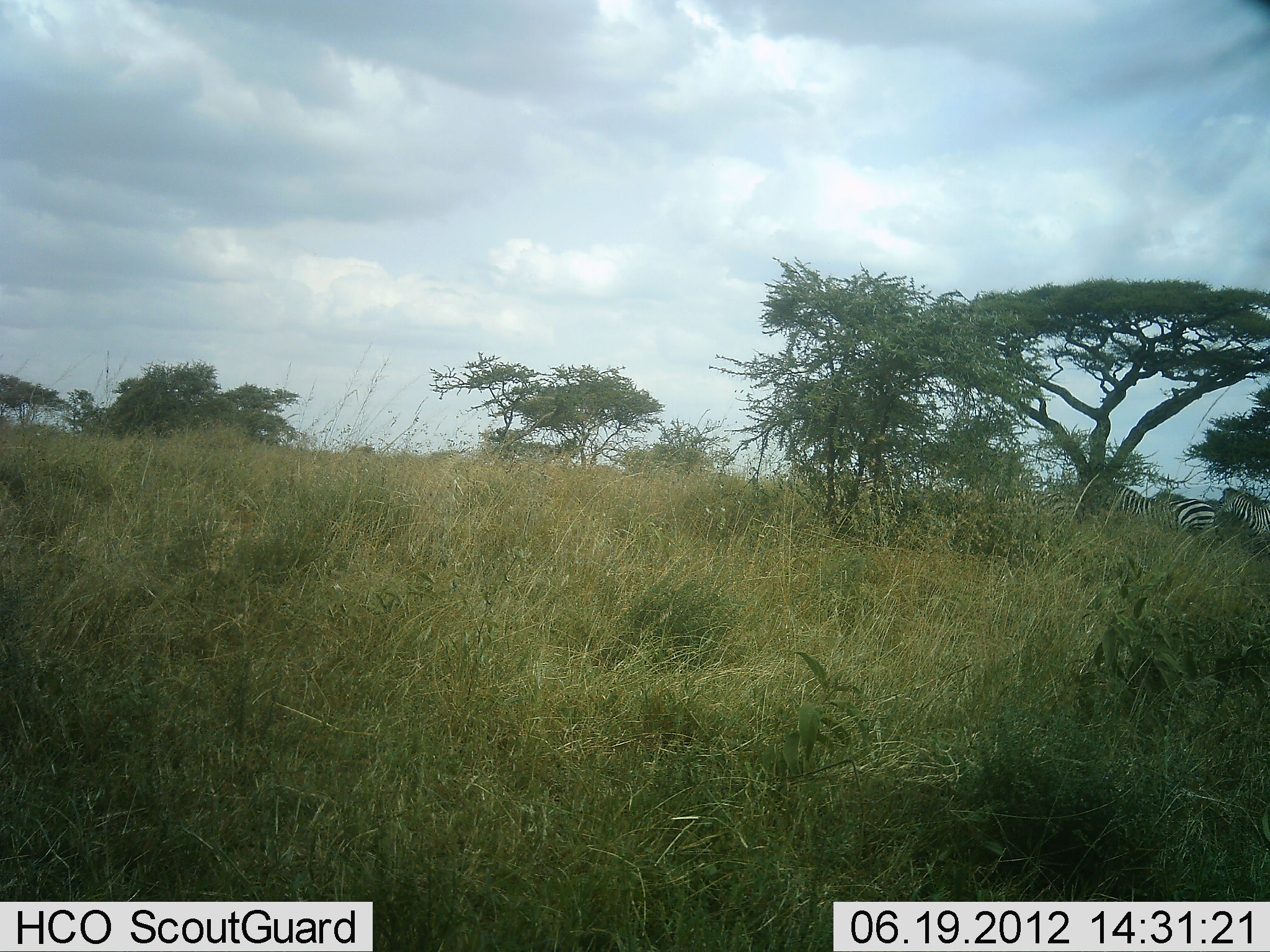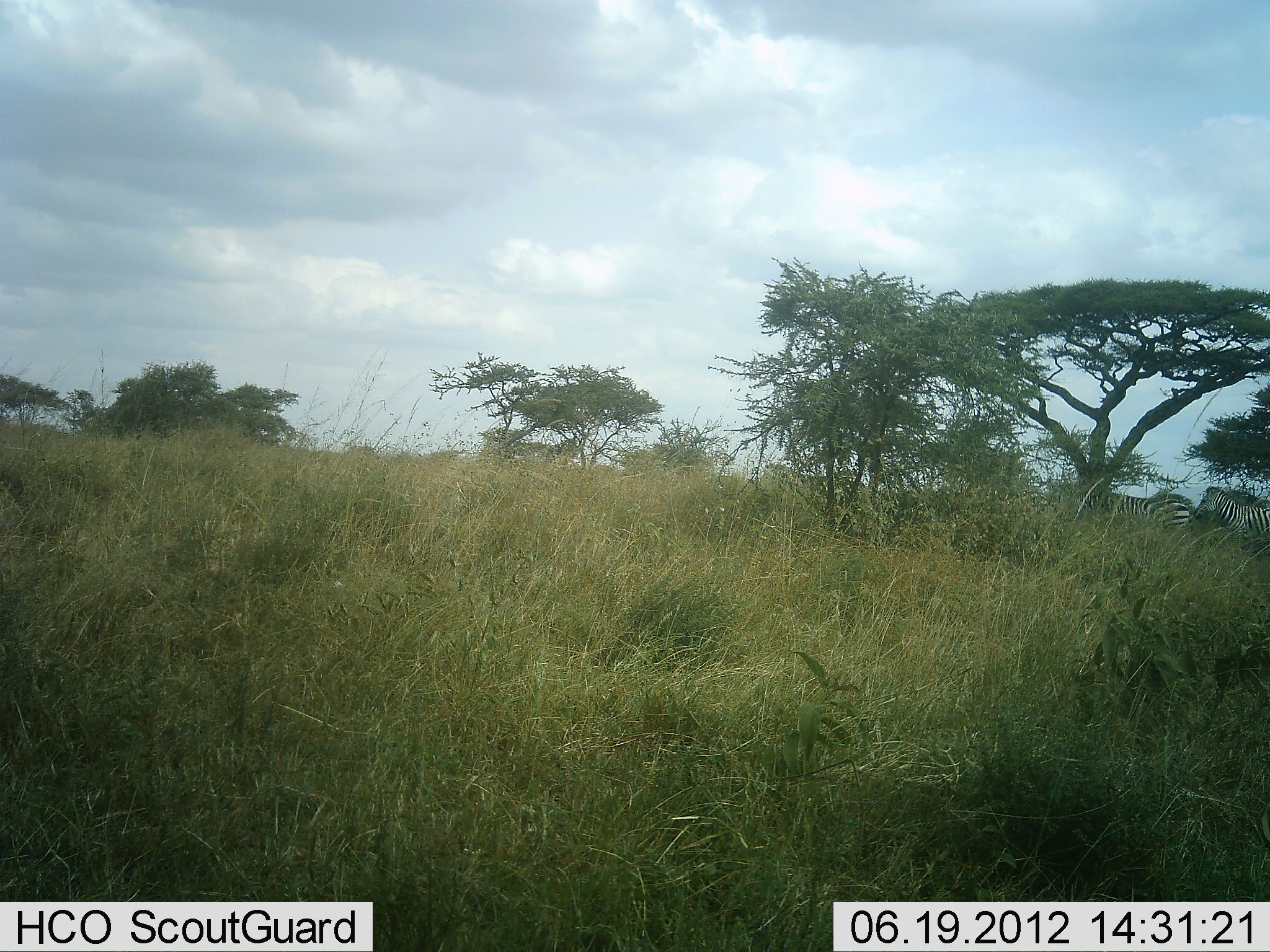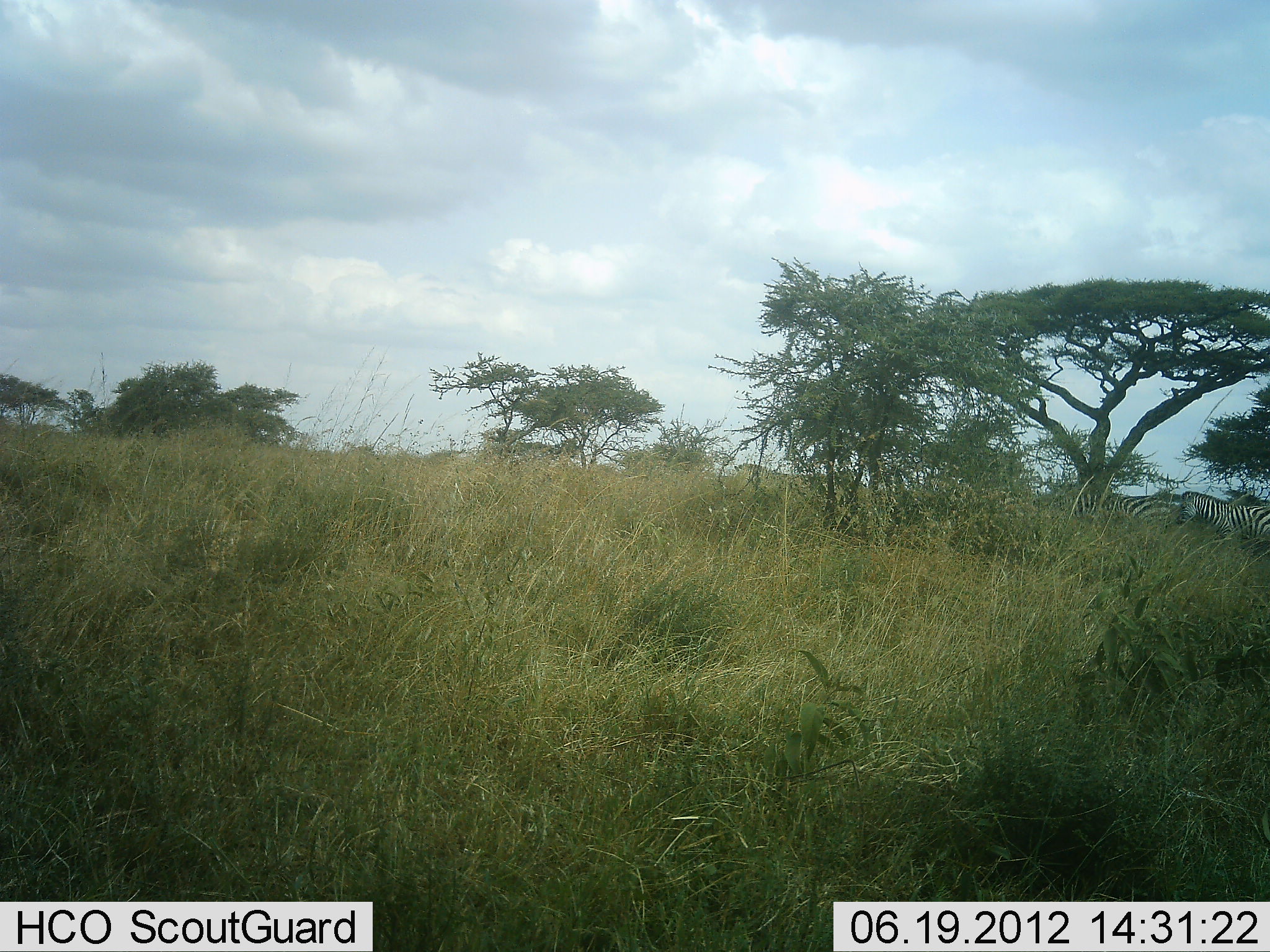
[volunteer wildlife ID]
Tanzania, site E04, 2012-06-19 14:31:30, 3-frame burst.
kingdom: Animalia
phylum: Chordata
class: Mammalia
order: Perissodactyla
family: Equidae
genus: Equus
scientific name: Equus quagga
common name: plains zebra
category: zebra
Zebra (plains zebra) (Equus quagga), count 3. Behavior (volunteer vote fractions): standing 10%, resting 0%, moving 90%, interacting 0%. Young present (vote fraction): 0%. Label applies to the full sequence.